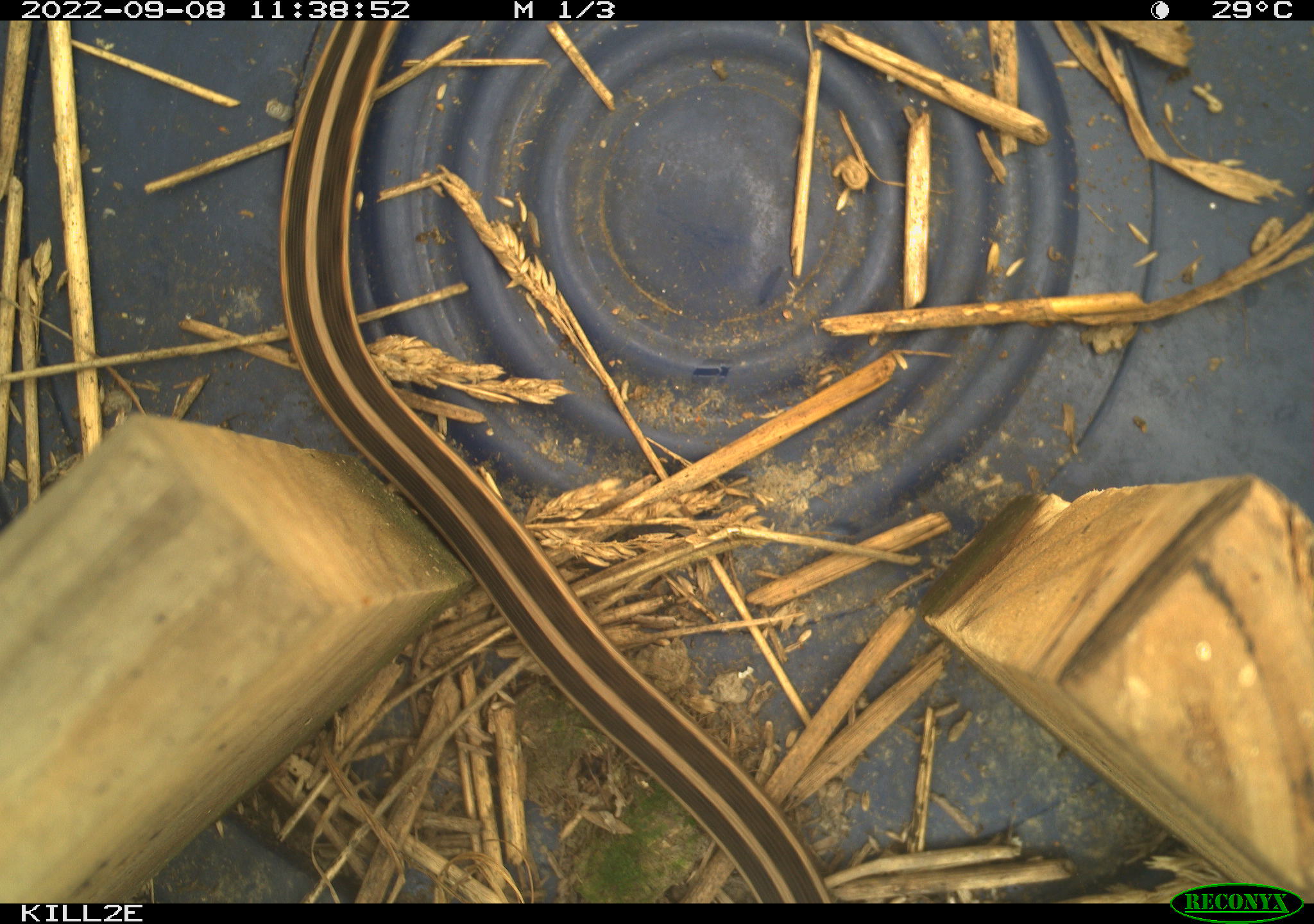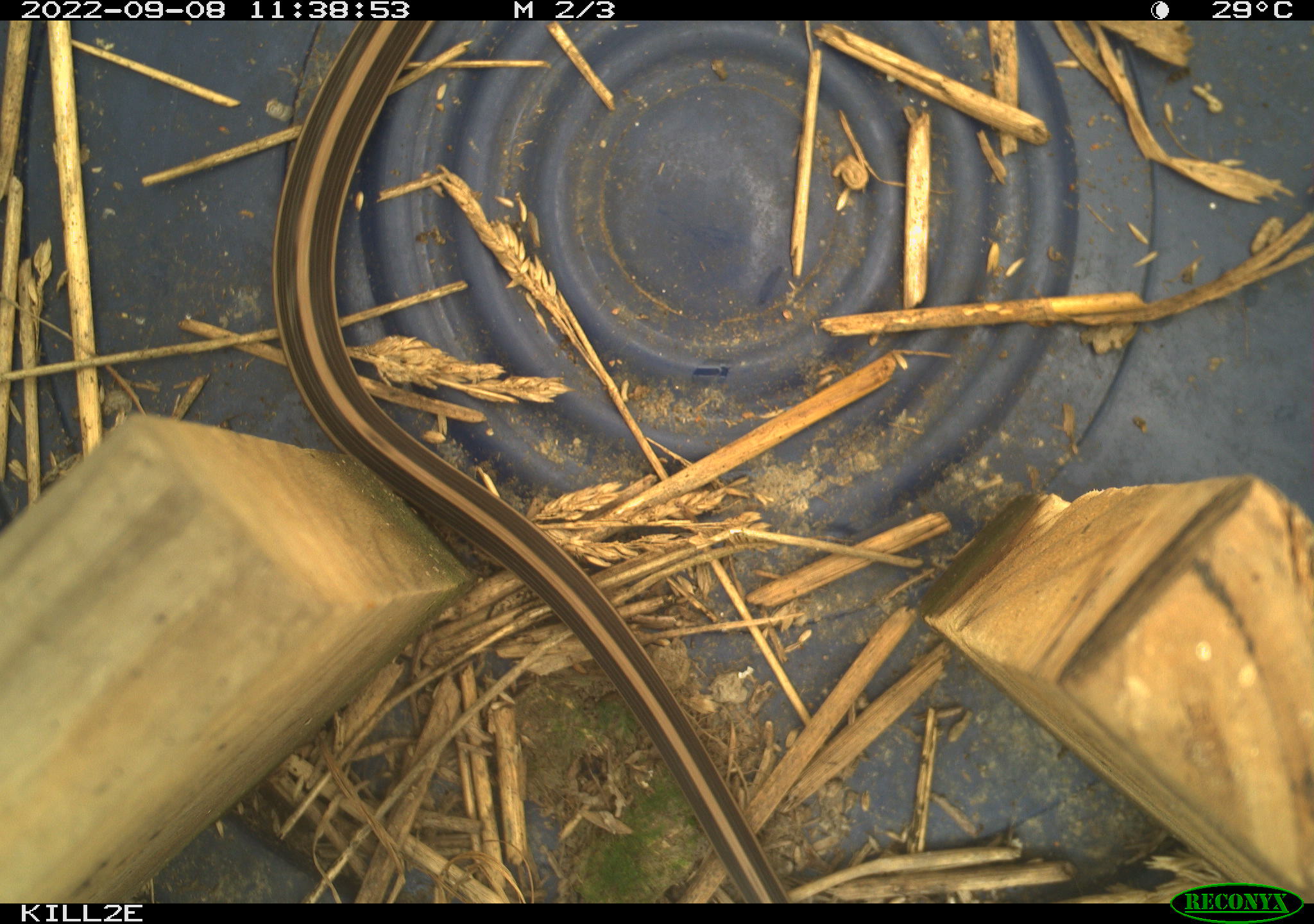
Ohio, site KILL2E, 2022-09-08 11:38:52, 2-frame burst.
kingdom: Animalia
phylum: Chordata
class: Reptilia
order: Squamata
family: Colubridae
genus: Thamnophis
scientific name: Thamnophis sirtalis sirtalis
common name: eastern gartersnake